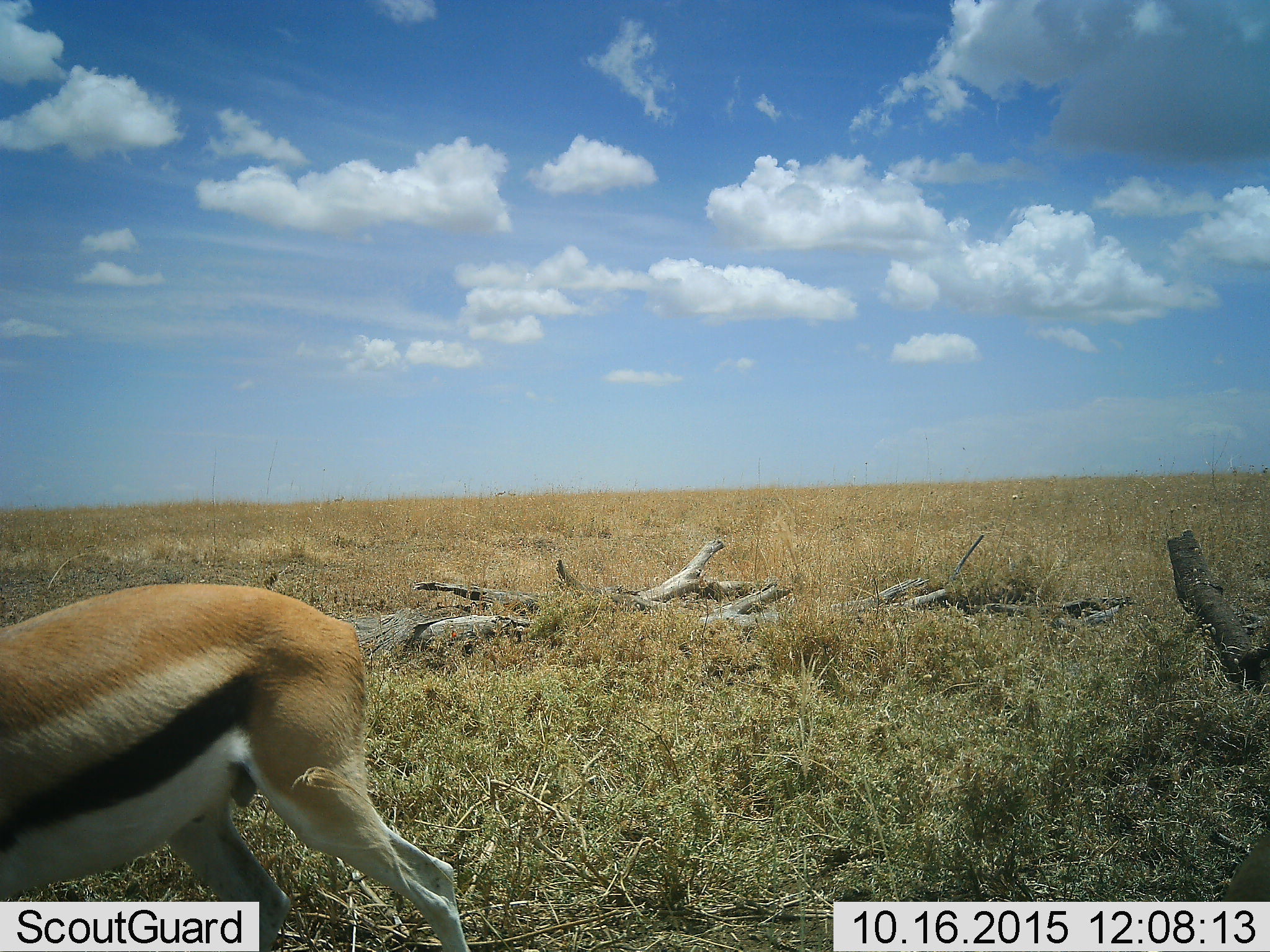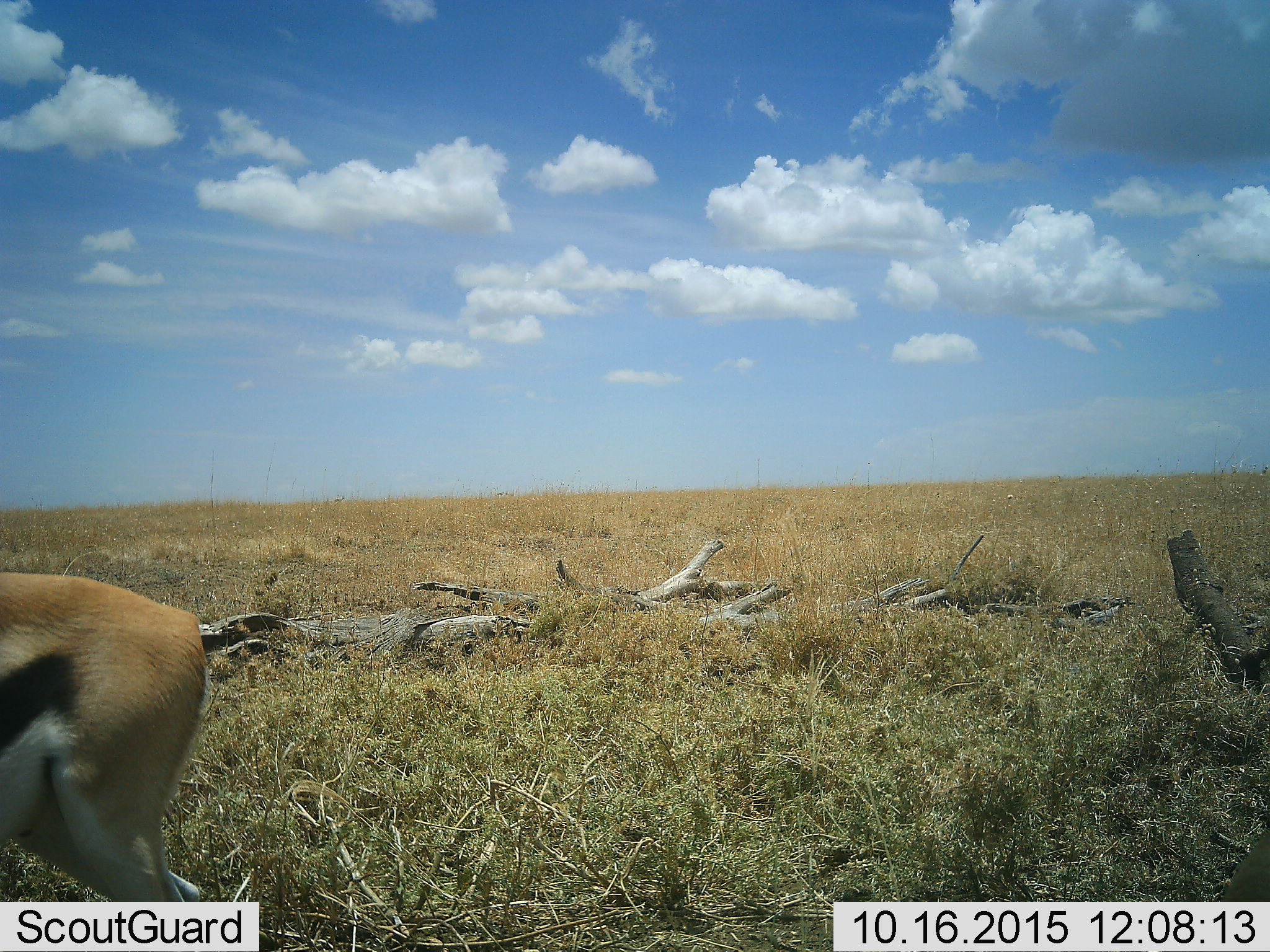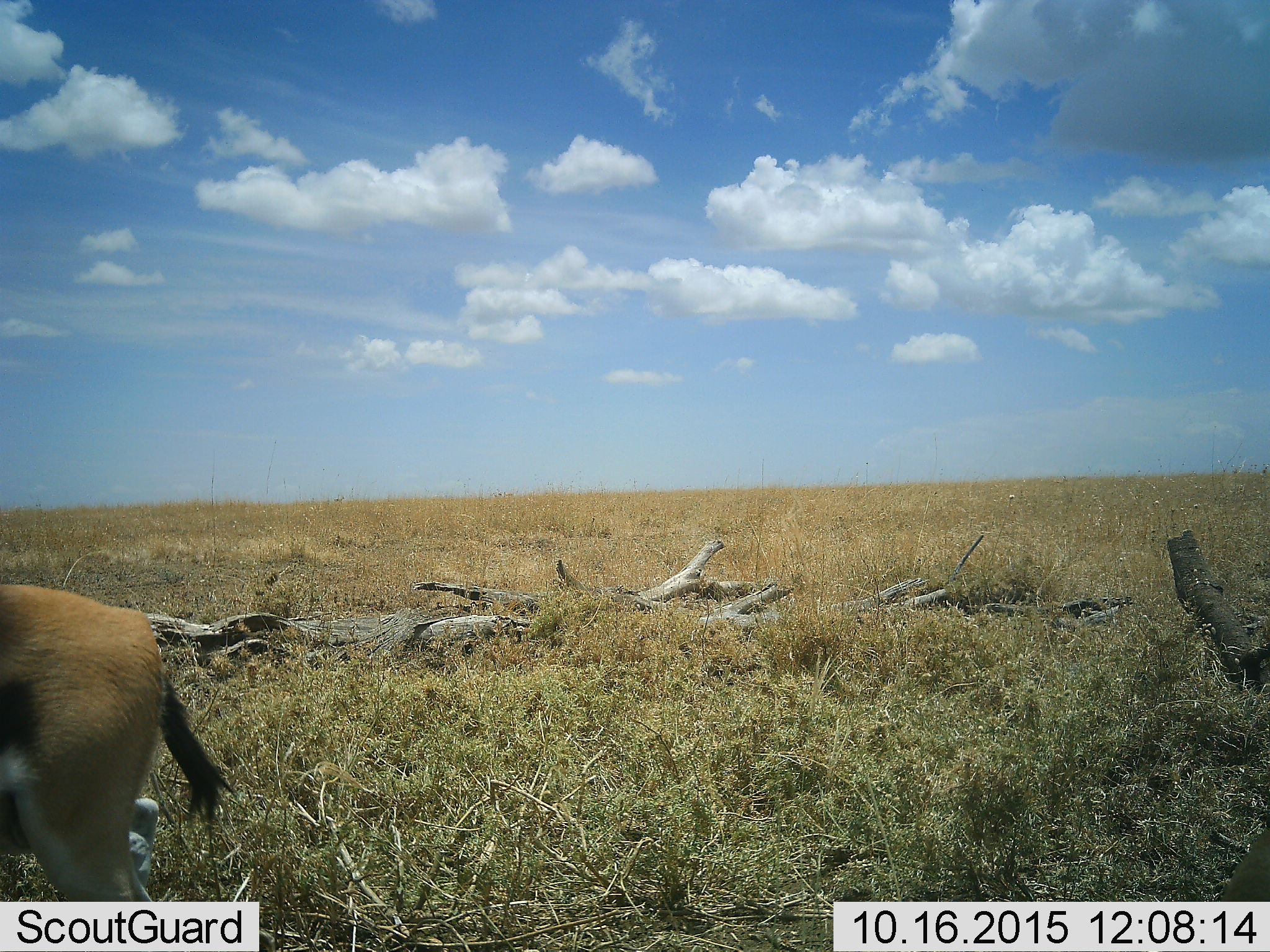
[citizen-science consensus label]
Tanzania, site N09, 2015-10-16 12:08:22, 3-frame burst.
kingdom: Animalia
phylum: Chordata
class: Mammalia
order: Artiodactyla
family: Bovidae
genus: Eudorcas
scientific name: Eudorcas thomsonii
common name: thomson's gazelle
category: gazellethomsons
Gazellethomsons (thomson's gazelle) (Eudorcas thomsonii), count 1. Behavior (volunteer vote fractions): standing 0%, resting 0%, moving 100%, interacting 0%. Young present (vote fraction): 0%. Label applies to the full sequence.